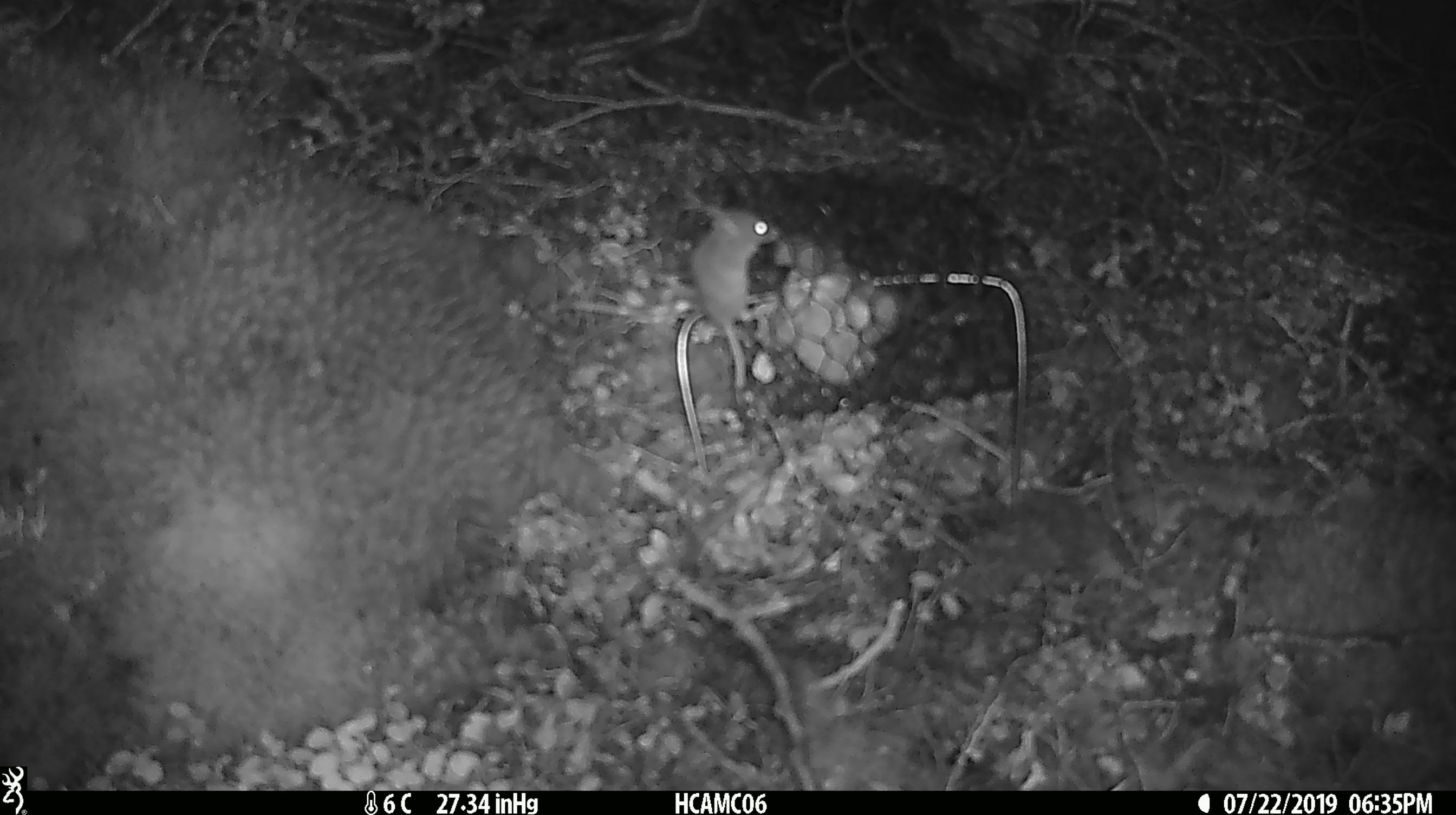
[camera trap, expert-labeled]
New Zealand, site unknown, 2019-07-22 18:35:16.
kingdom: Animalia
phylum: Chordata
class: Mammalia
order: Rodentia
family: Muridae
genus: Mus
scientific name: Mus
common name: mouse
Mouse (Mus).